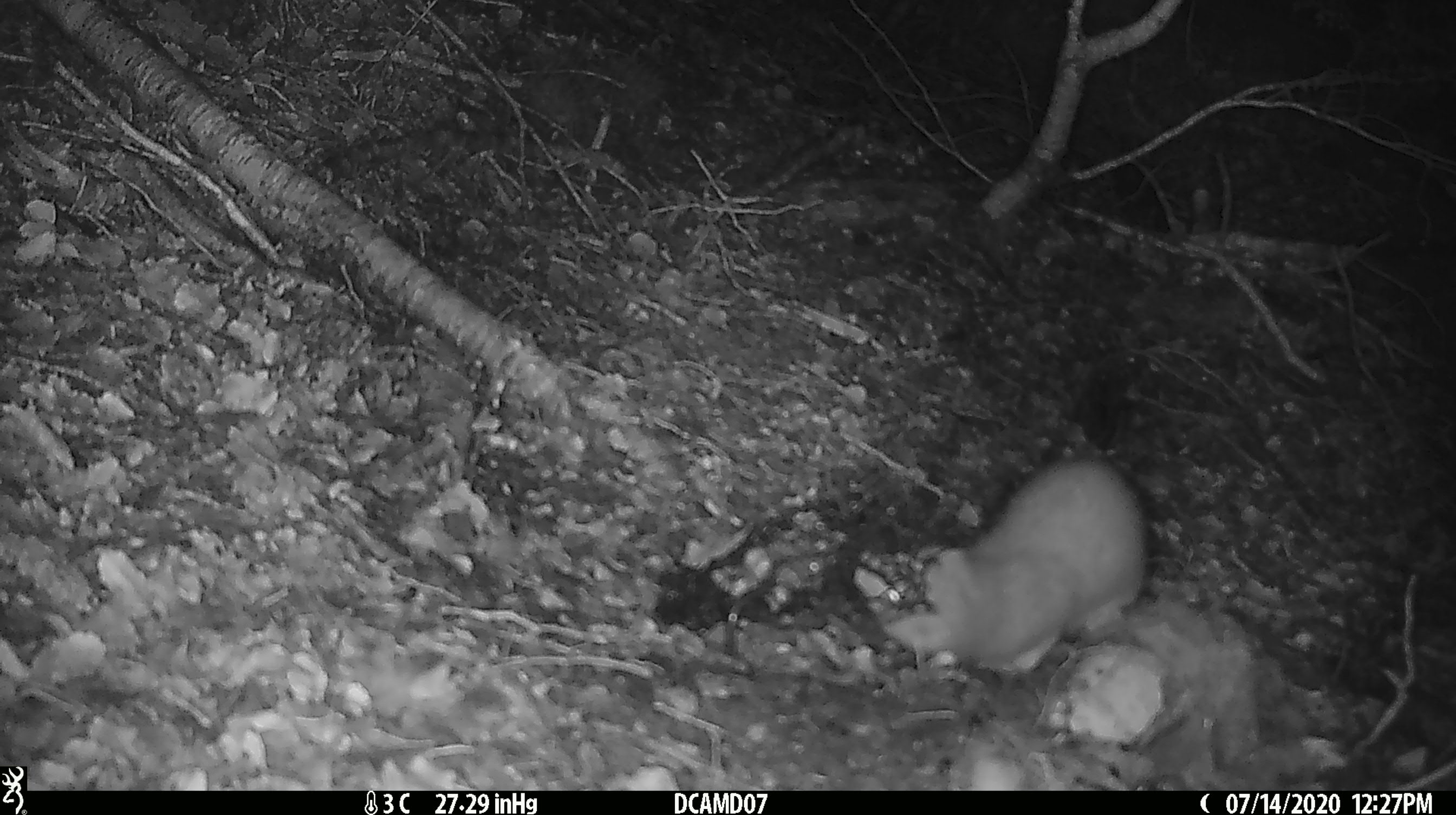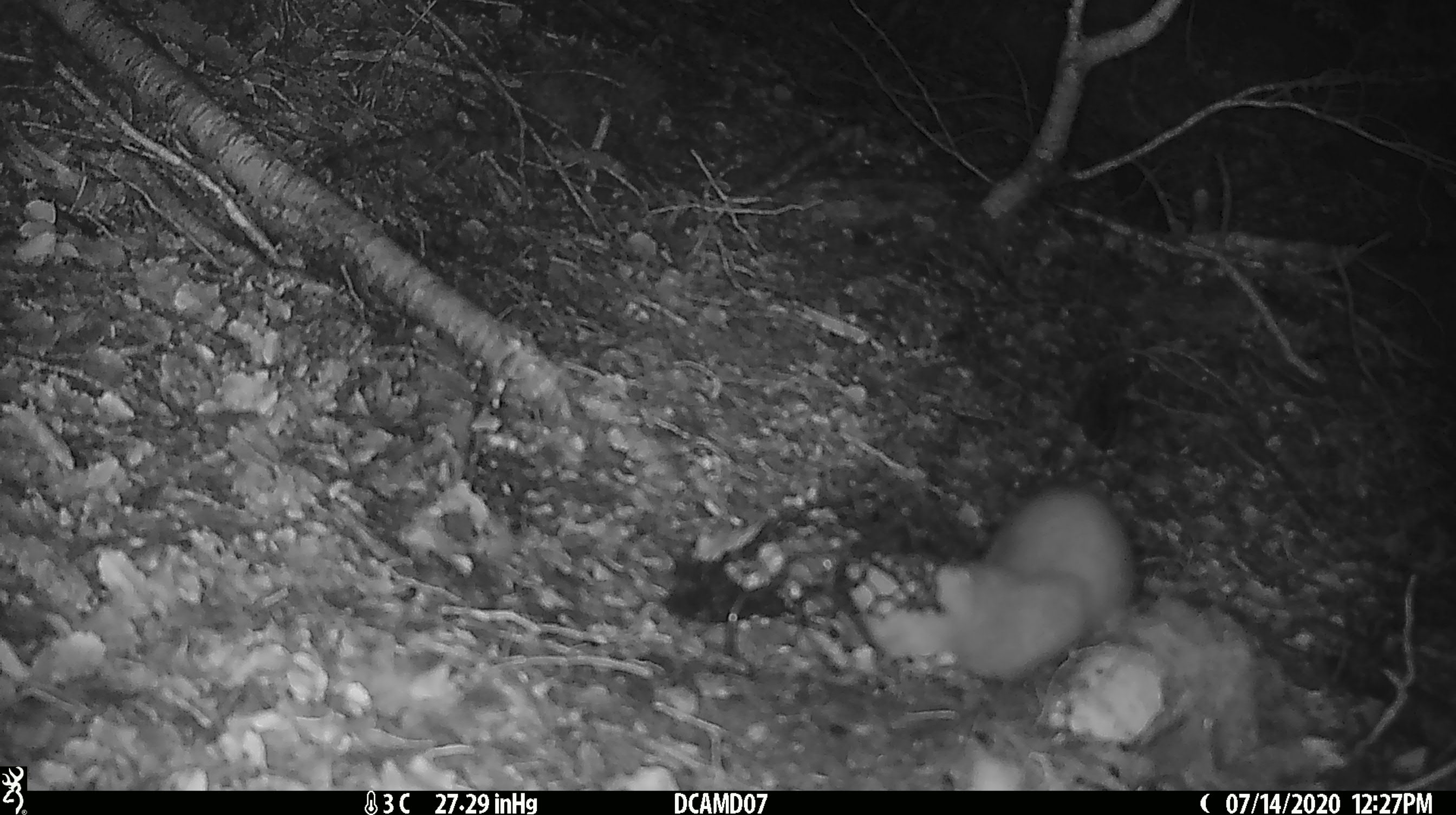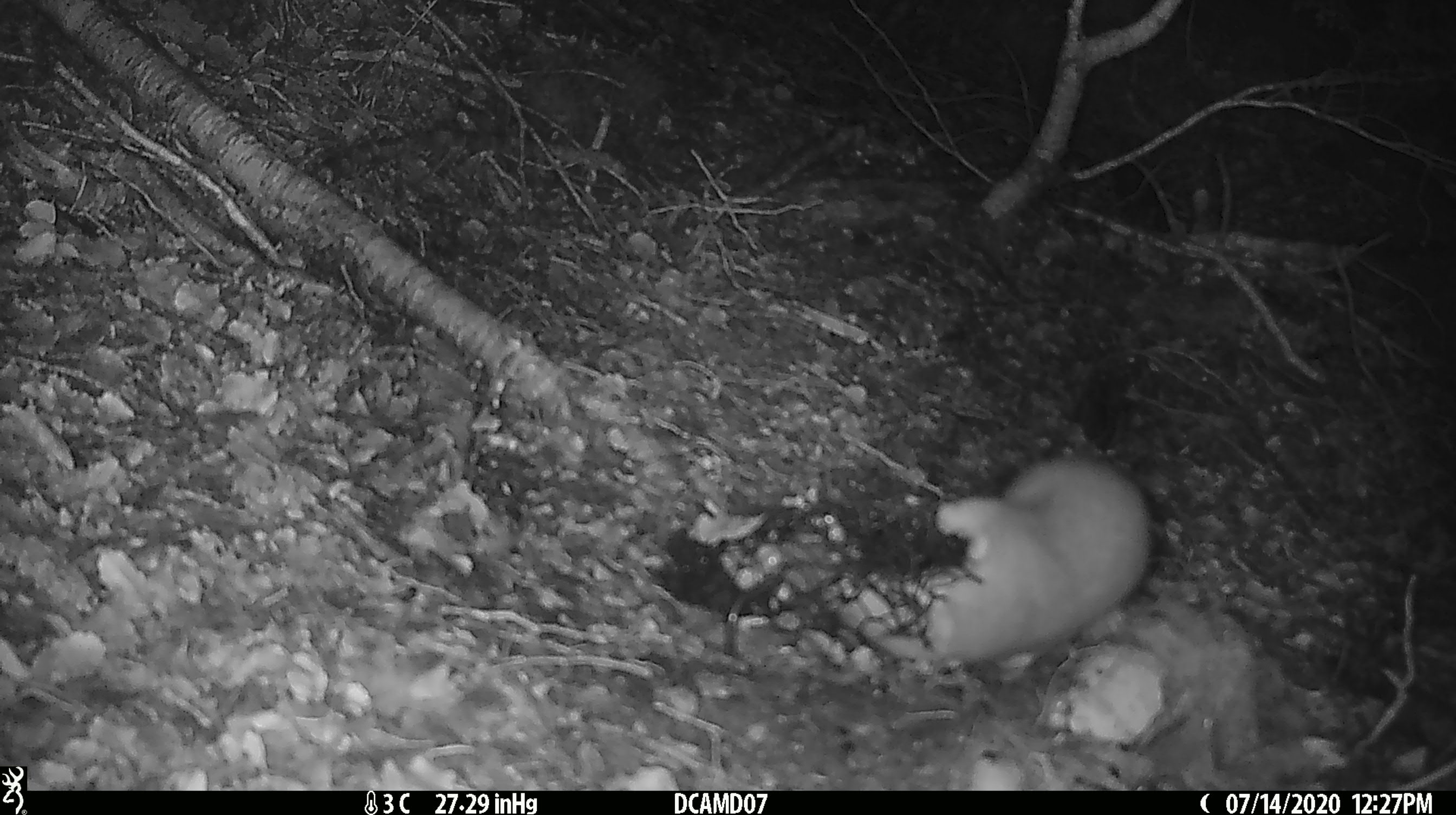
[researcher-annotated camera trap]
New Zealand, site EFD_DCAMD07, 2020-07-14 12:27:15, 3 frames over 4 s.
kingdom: Animalia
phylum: Chordata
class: Mammalia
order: Carnivora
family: Mustelidae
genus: Mustela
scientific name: Mustela erminea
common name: stoat